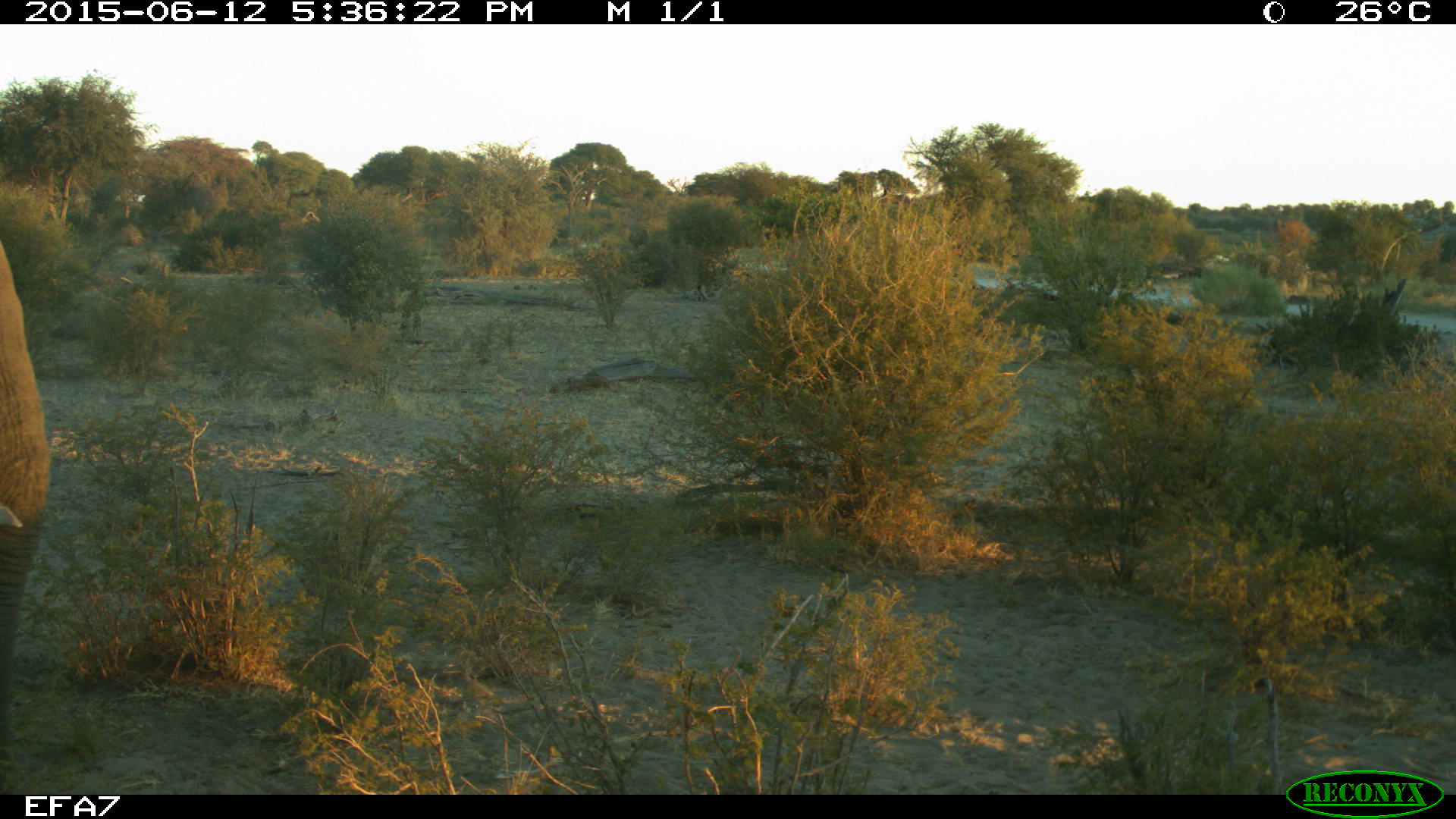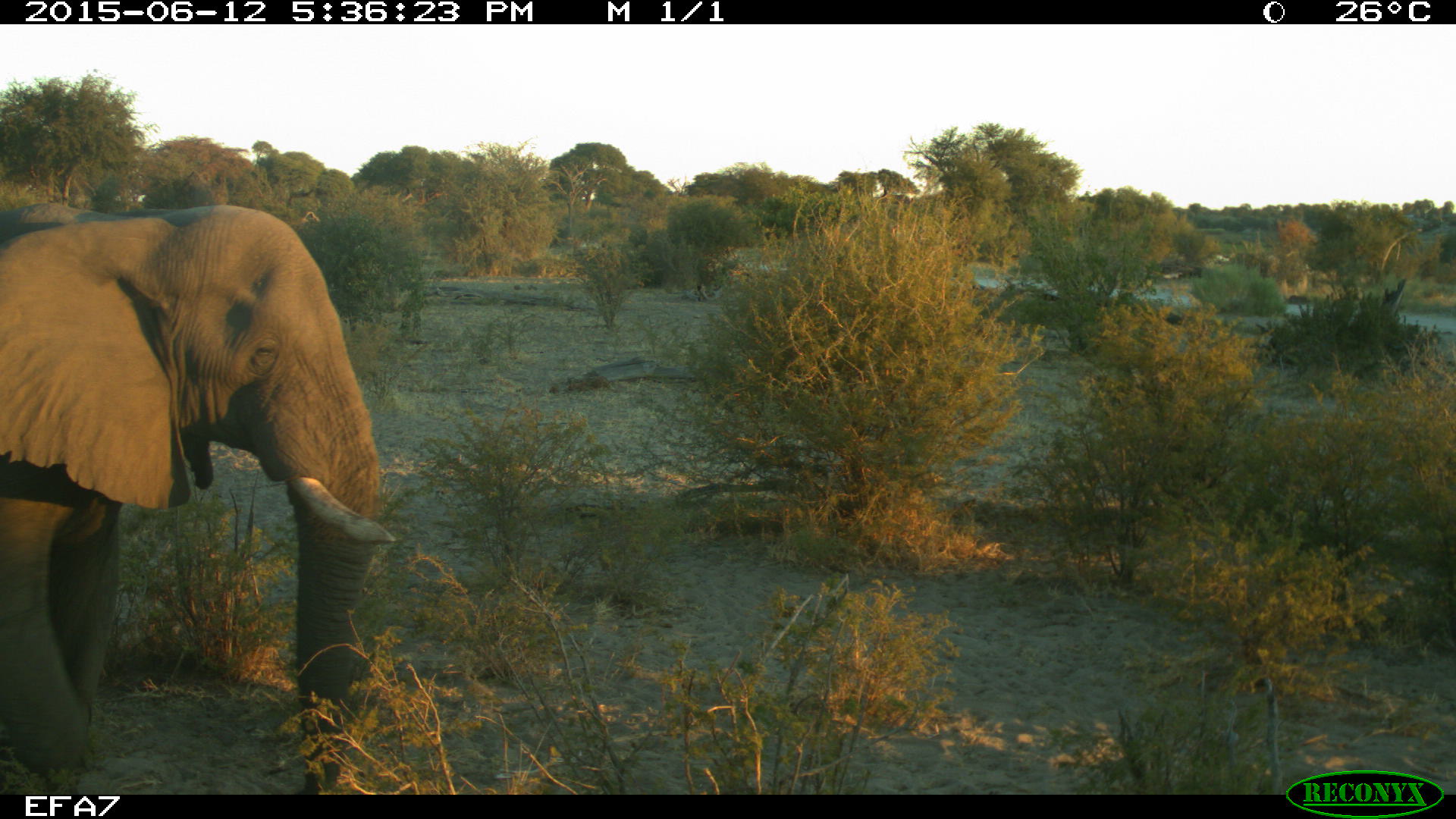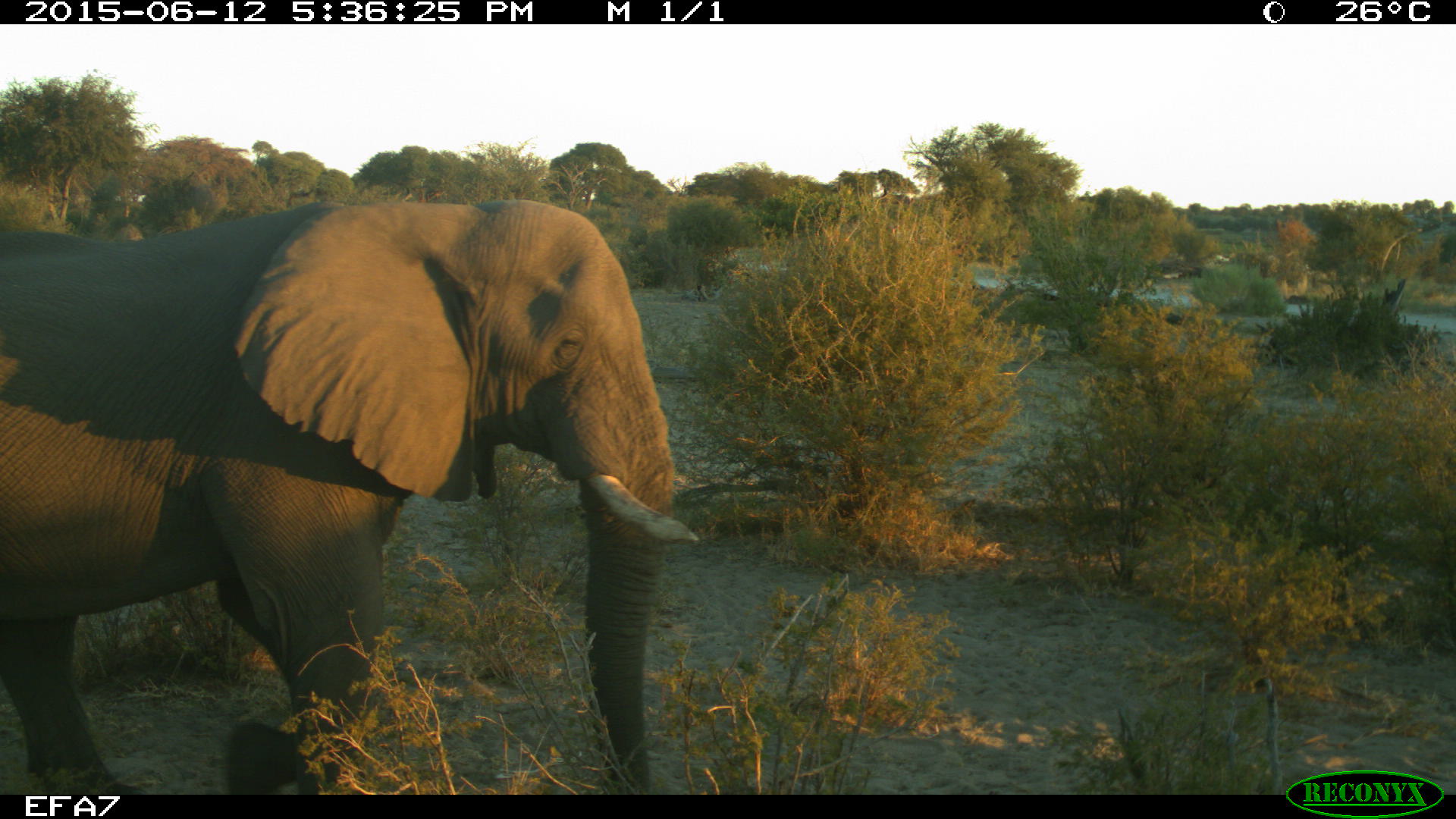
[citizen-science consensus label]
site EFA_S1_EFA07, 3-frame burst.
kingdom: Animalia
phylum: Chordata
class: Mammalia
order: Proboscidea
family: Elephantidae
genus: Loxodonta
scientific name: Loxodonta africana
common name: african bush elephant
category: elephant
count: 1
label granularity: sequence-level